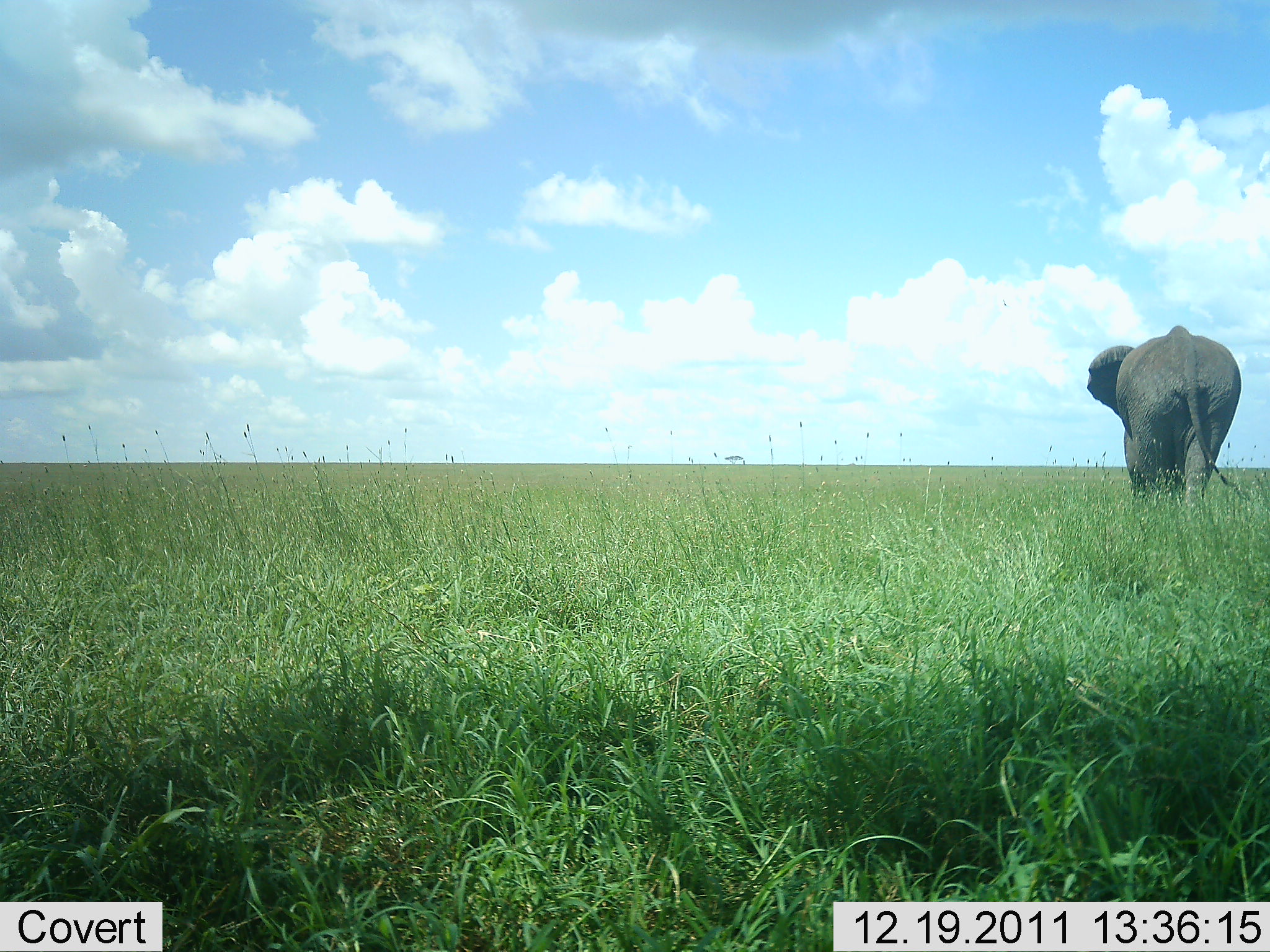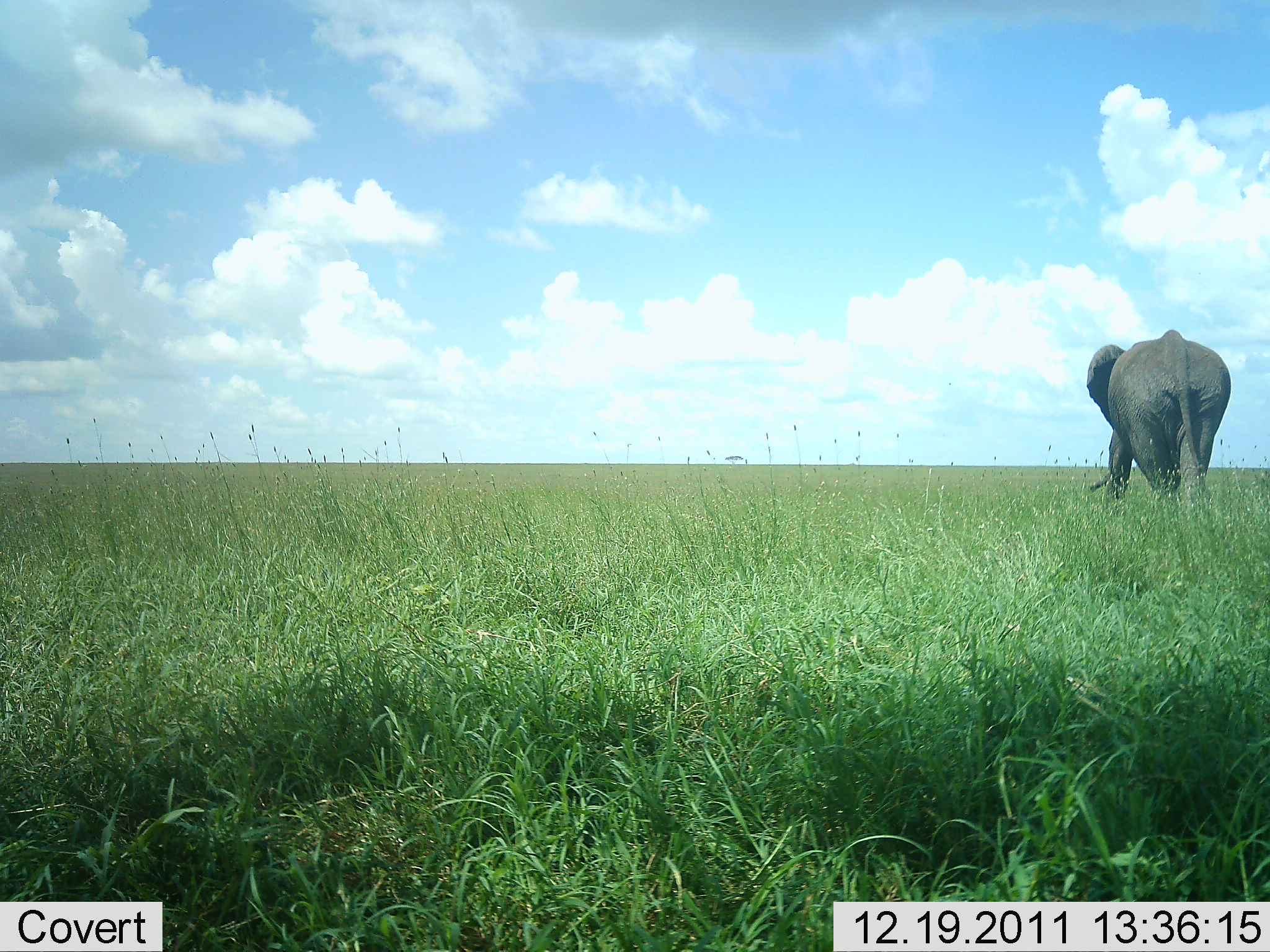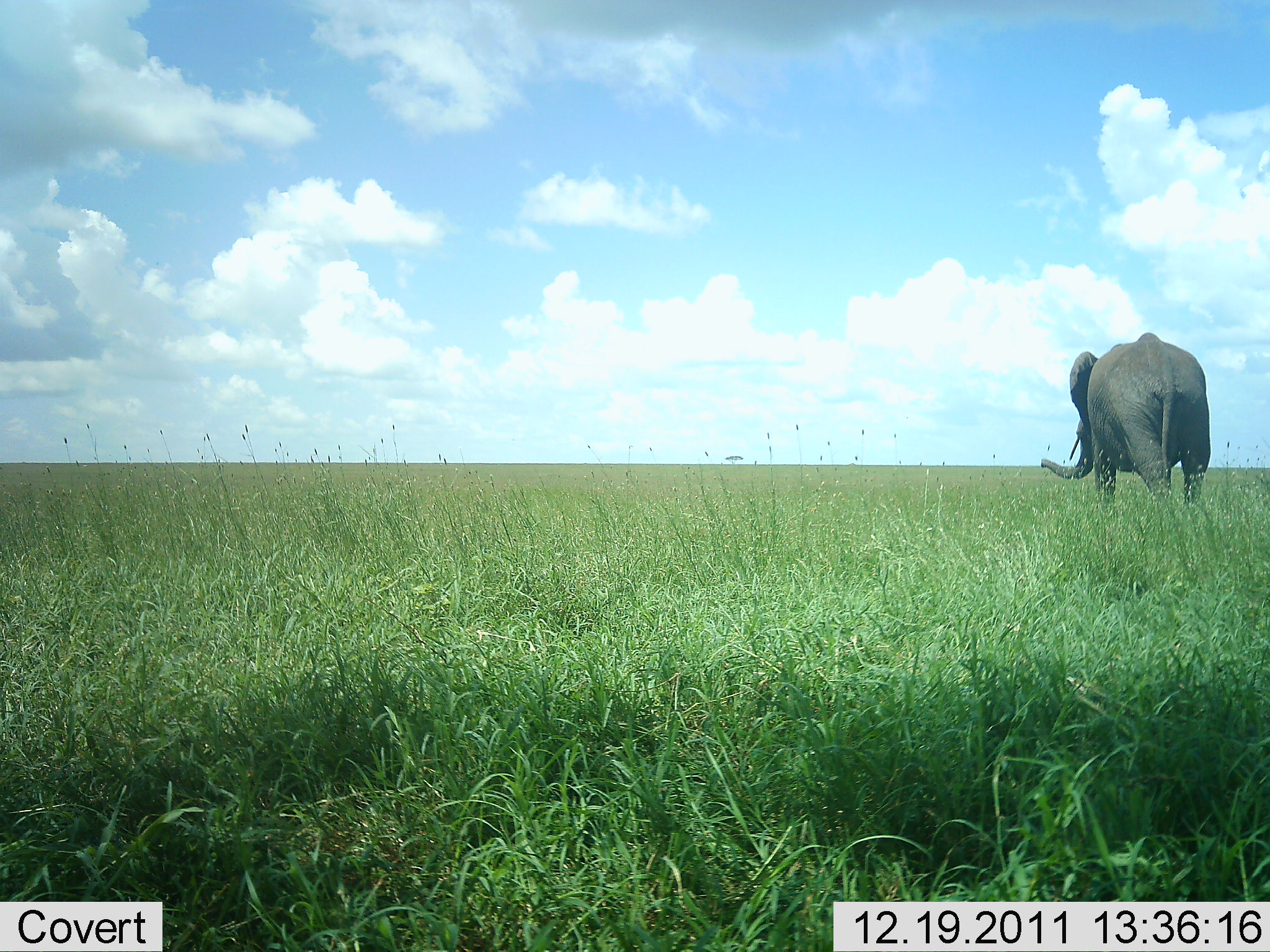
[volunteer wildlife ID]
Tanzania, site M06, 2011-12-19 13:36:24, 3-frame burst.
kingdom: Animalia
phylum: Chordata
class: Mammalia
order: Proboscidea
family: Elephantidae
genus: Loxodonta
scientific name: Loxodonta africana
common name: african bush elephant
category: elephant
Elephant (african bush elephant) (Loxodonta africana), count 1. Behavior (volunteer vote fractions): standing 8%, resting 0%, moving 100%, interacting 0%. Young present (vote fraction): 0%. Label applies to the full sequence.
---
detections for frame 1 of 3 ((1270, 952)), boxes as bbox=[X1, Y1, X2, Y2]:
animal: bbox=[1087, 325, 1247, 534]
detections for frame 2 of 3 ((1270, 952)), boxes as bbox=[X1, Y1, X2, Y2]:
animal: bbox=[1086, 329, 1232, 514]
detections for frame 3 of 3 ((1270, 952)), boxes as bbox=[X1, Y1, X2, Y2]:
animal: bbox=[1040, 331, 1211, 519]